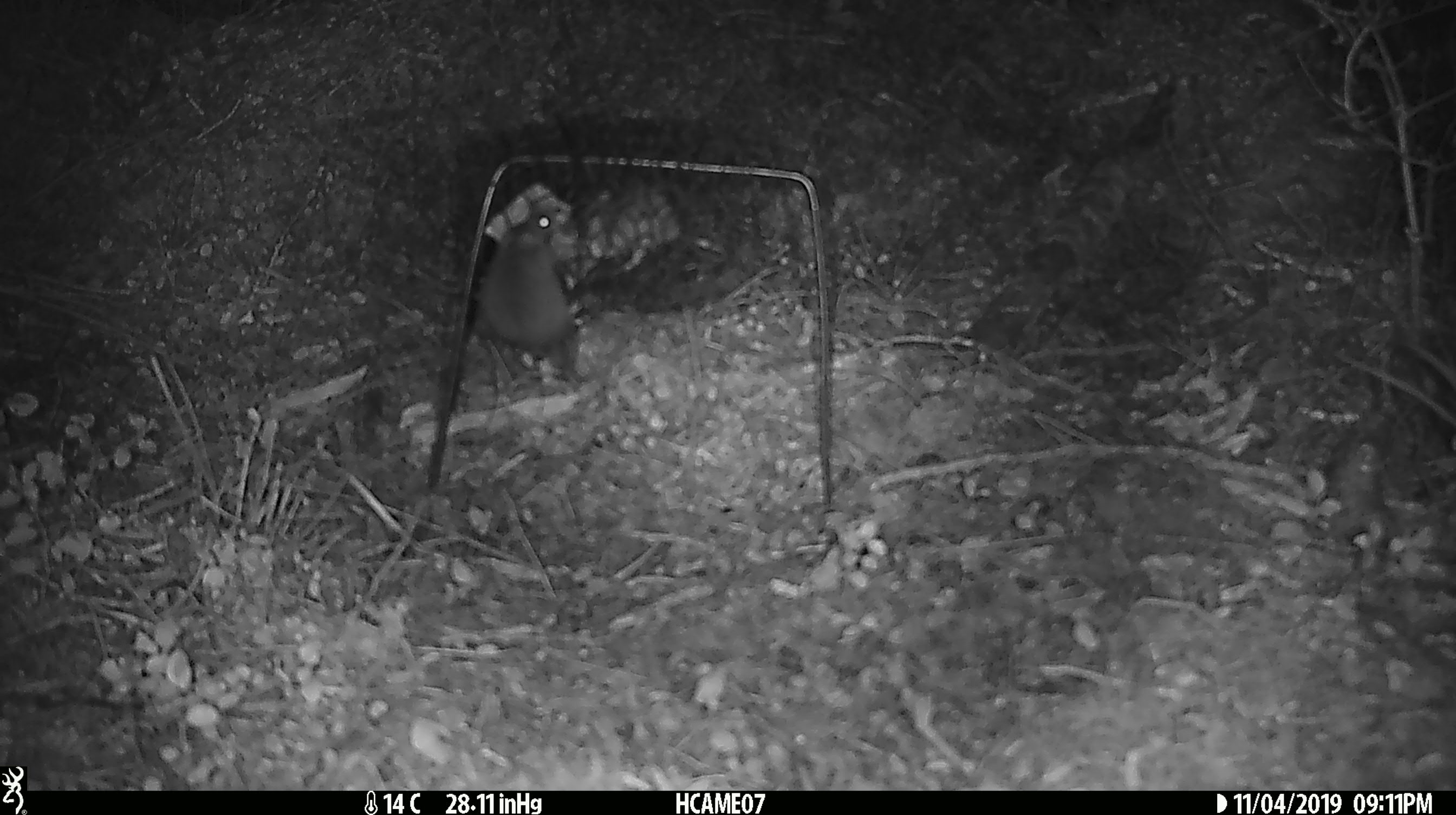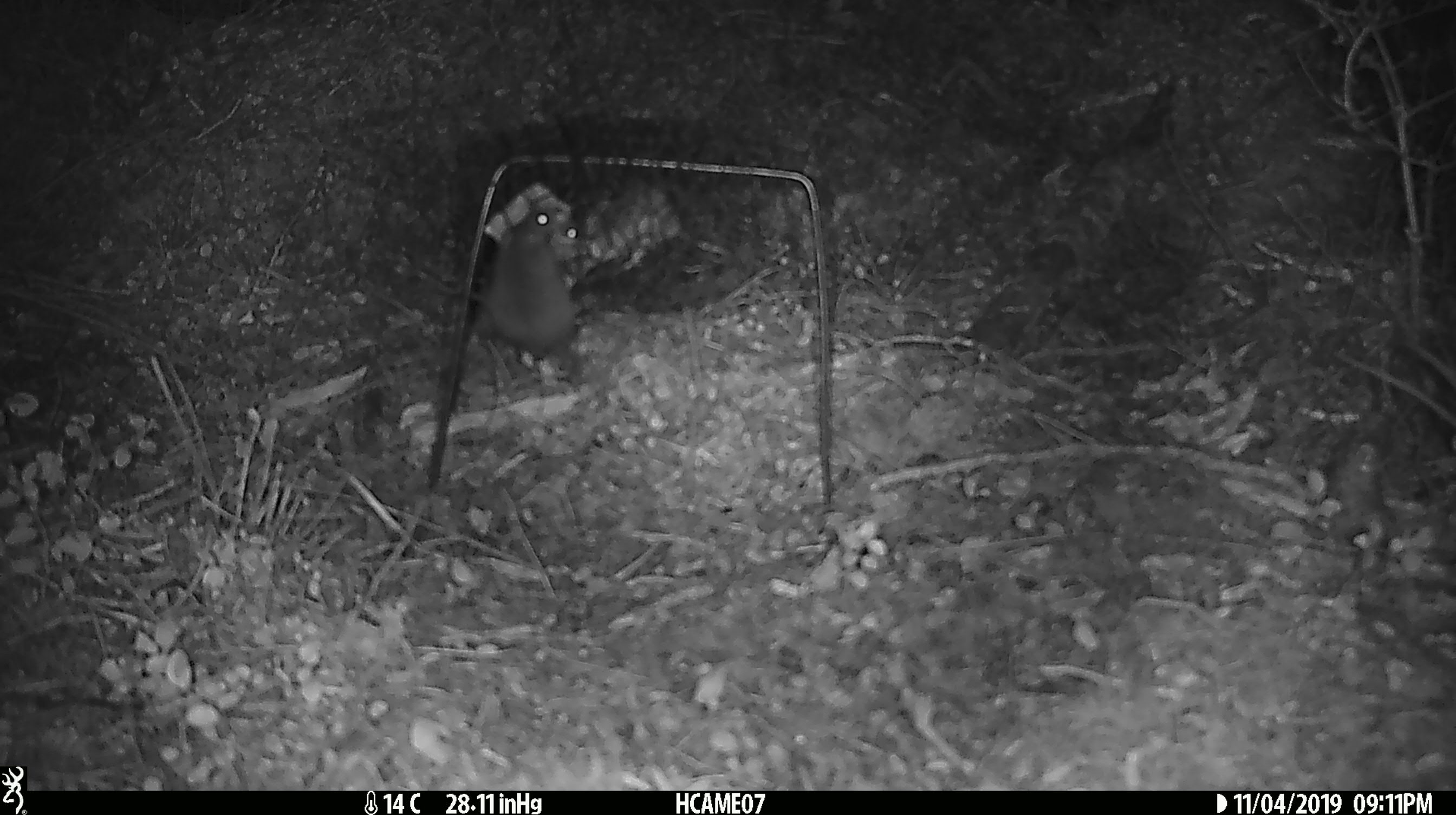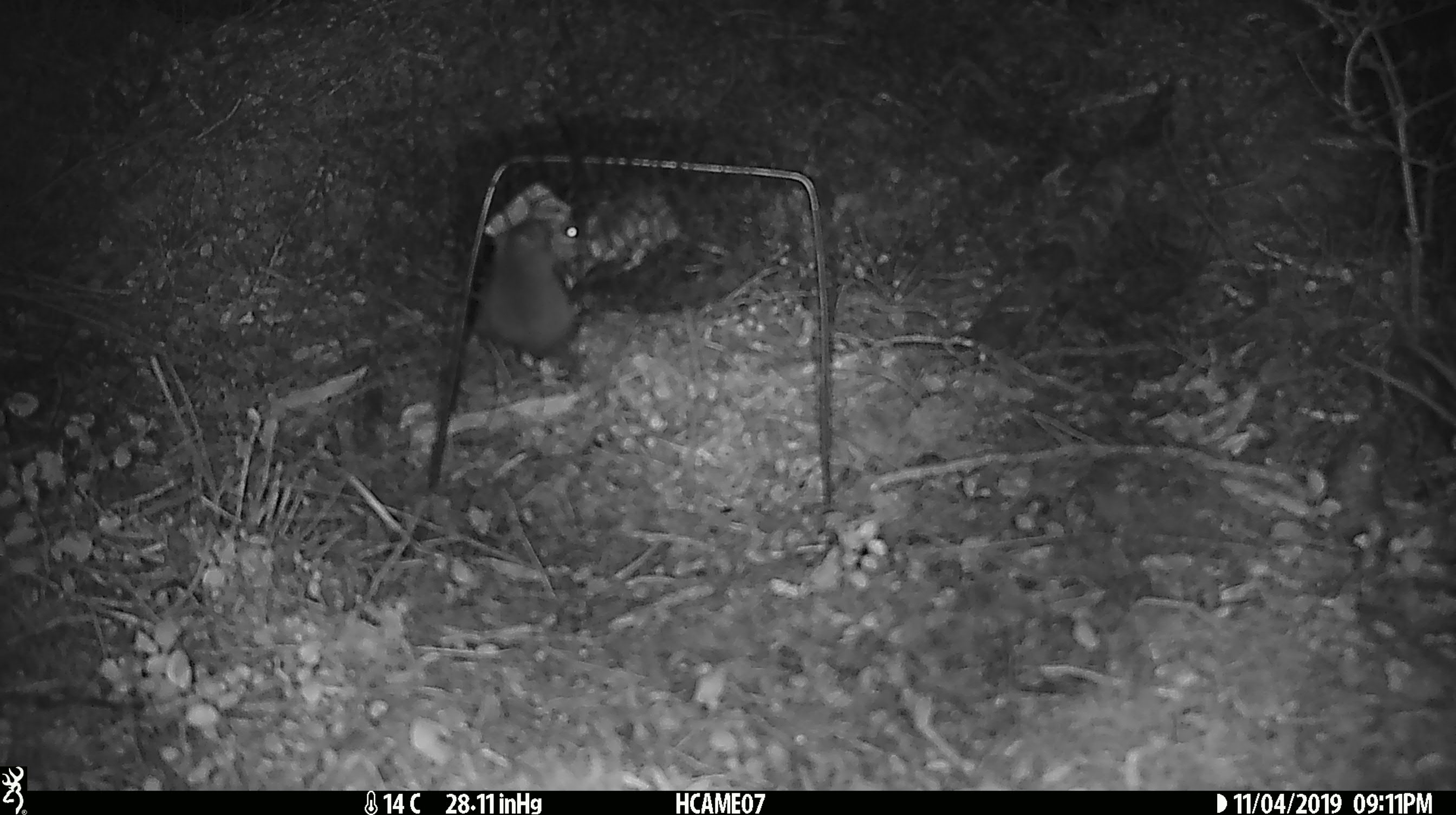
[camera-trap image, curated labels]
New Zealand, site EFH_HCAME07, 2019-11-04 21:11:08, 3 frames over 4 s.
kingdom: Animalia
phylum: Chordata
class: Mammalia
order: Rodentia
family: Muridae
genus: Mus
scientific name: Mus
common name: mouse